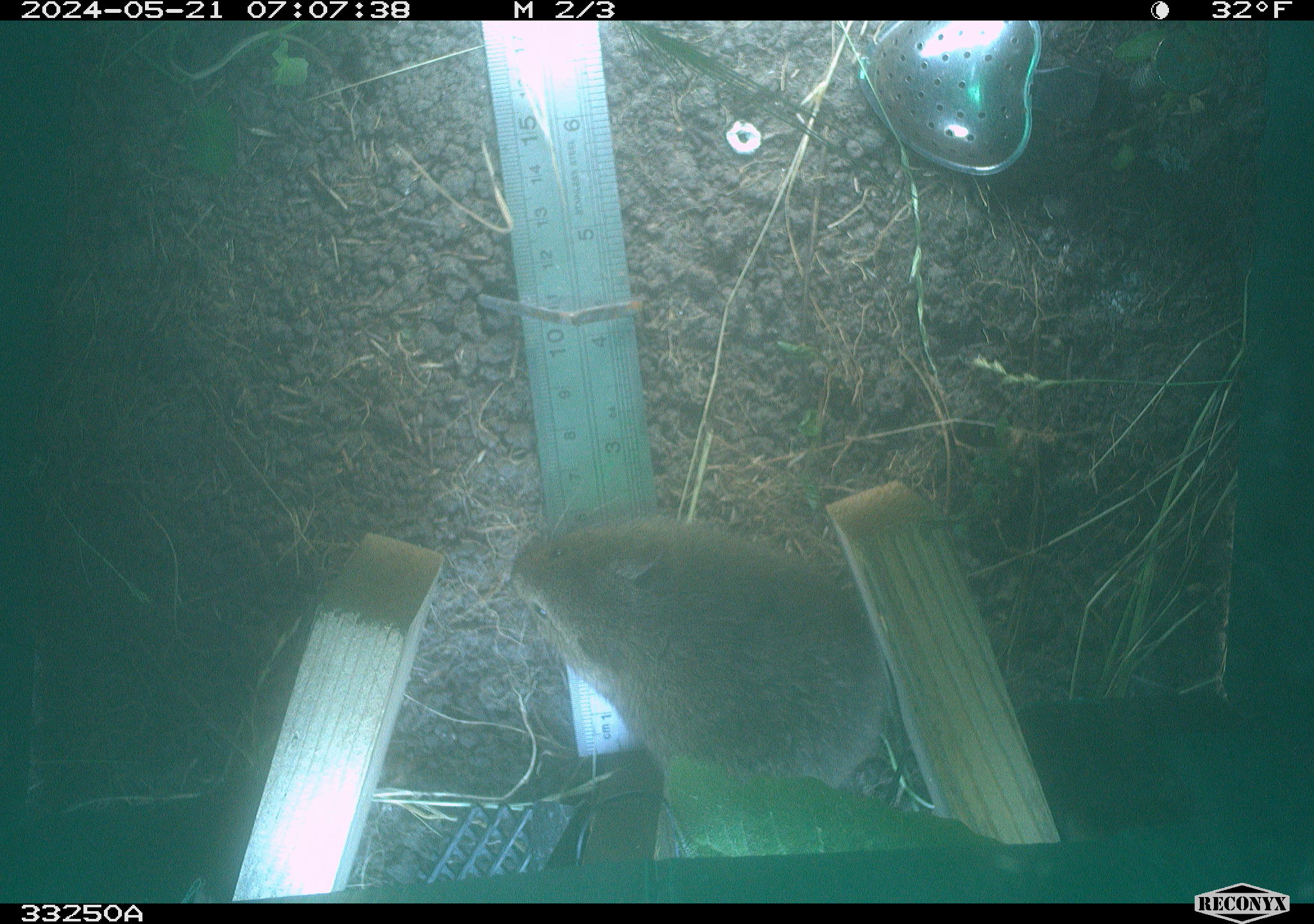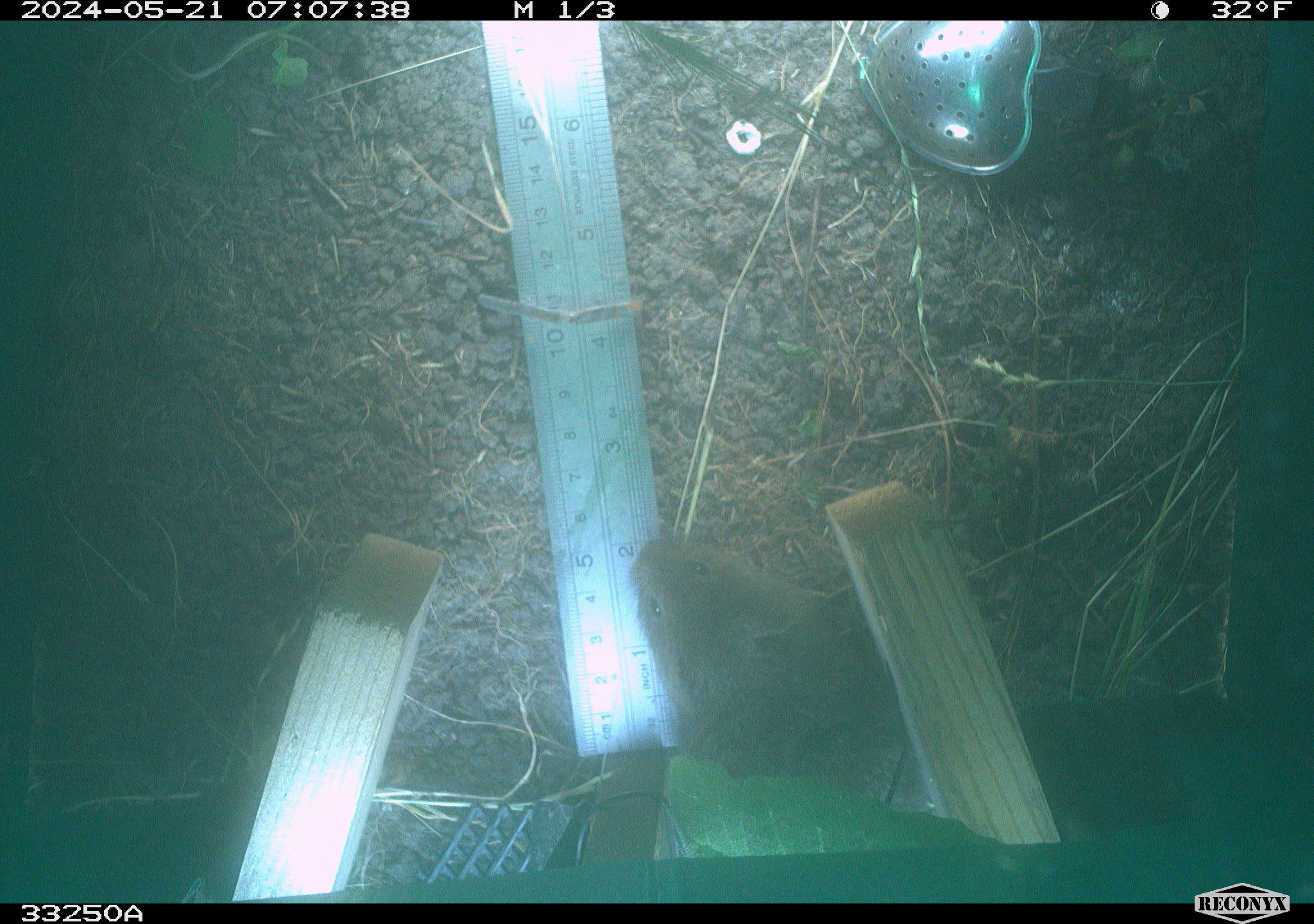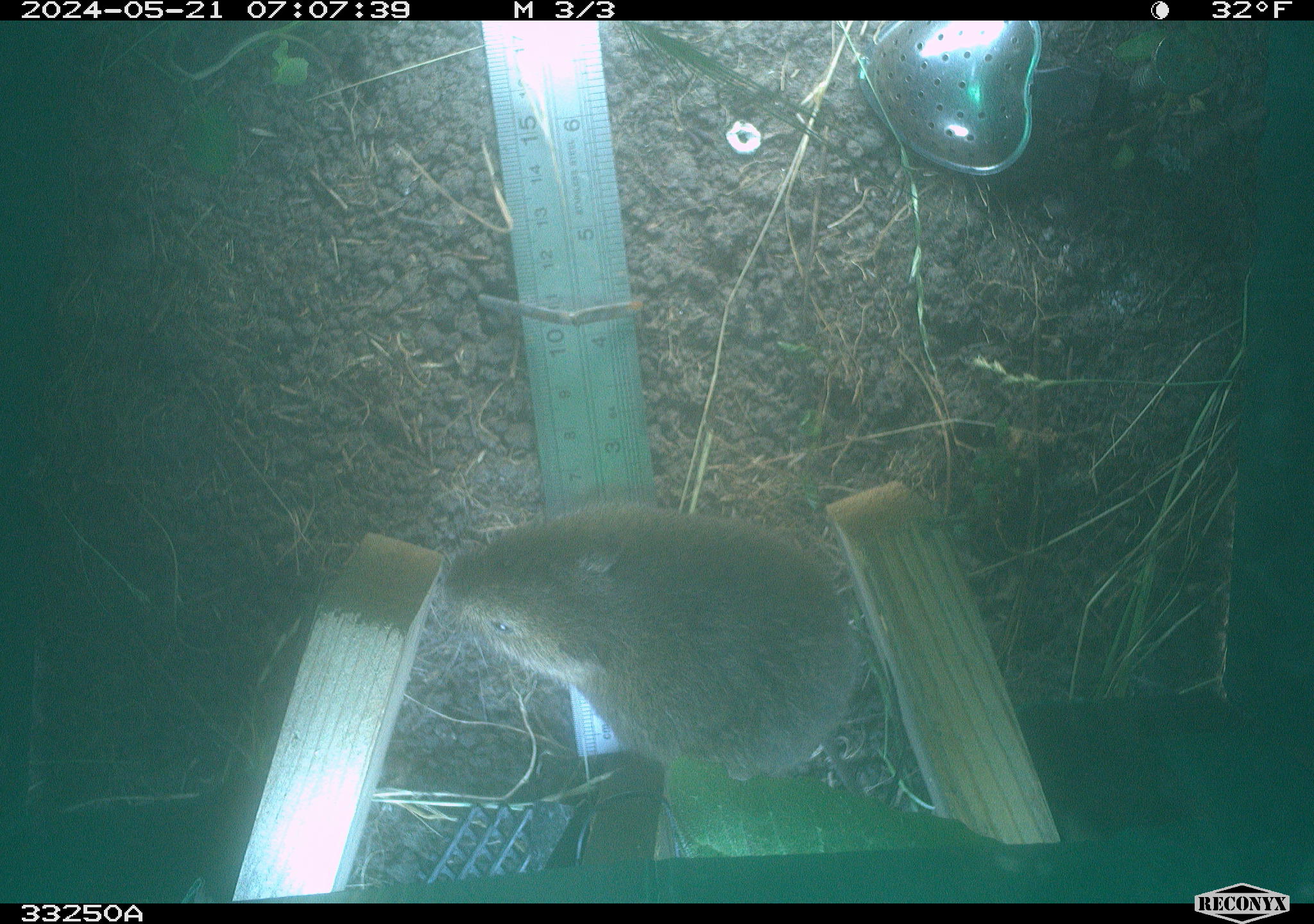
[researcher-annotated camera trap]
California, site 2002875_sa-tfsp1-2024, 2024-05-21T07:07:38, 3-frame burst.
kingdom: Animalia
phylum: Chordata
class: Mammalia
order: Rodentia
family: Cricetidae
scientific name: Arvicolinae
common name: voles, lemmings, and muskrats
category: arvicolinae subfamily